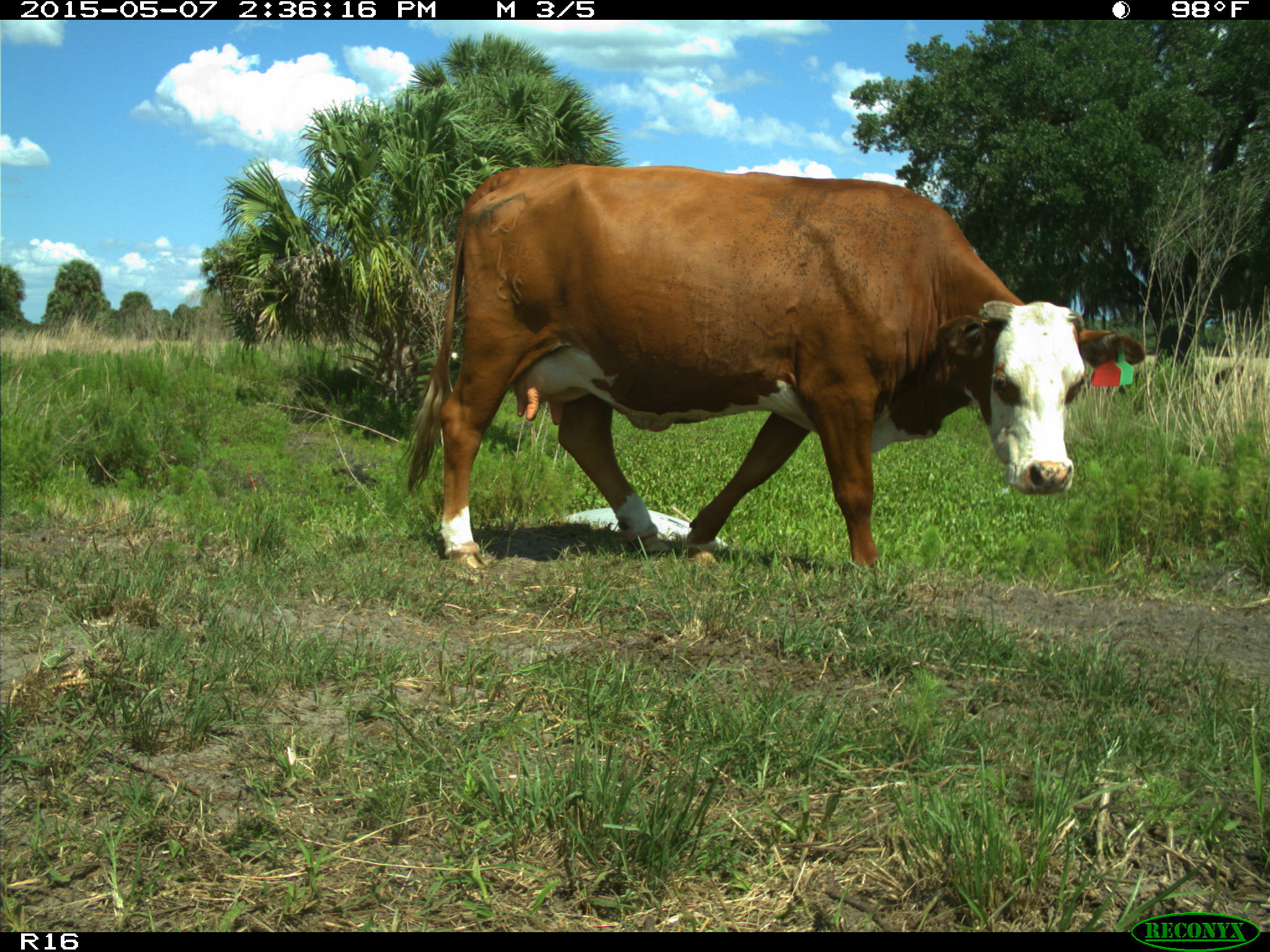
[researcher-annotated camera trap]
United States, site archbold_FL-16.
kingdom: Animalia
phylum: Chordata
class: Mammalia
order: Artiodactyla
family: Bovidae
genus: Bos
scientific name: Bos taurus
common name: domestic cow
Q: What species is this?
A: Bos taurus (domestic cow).